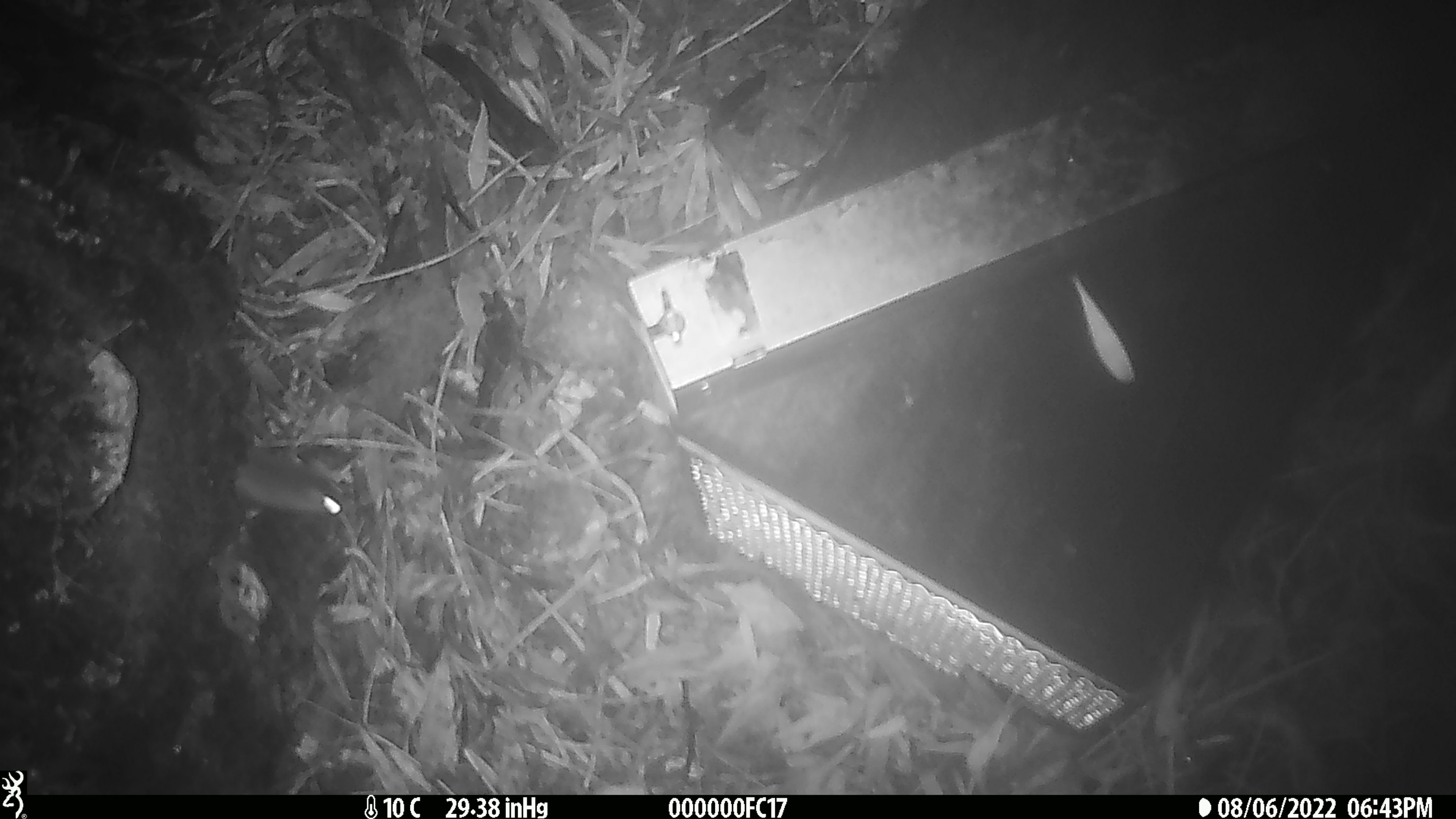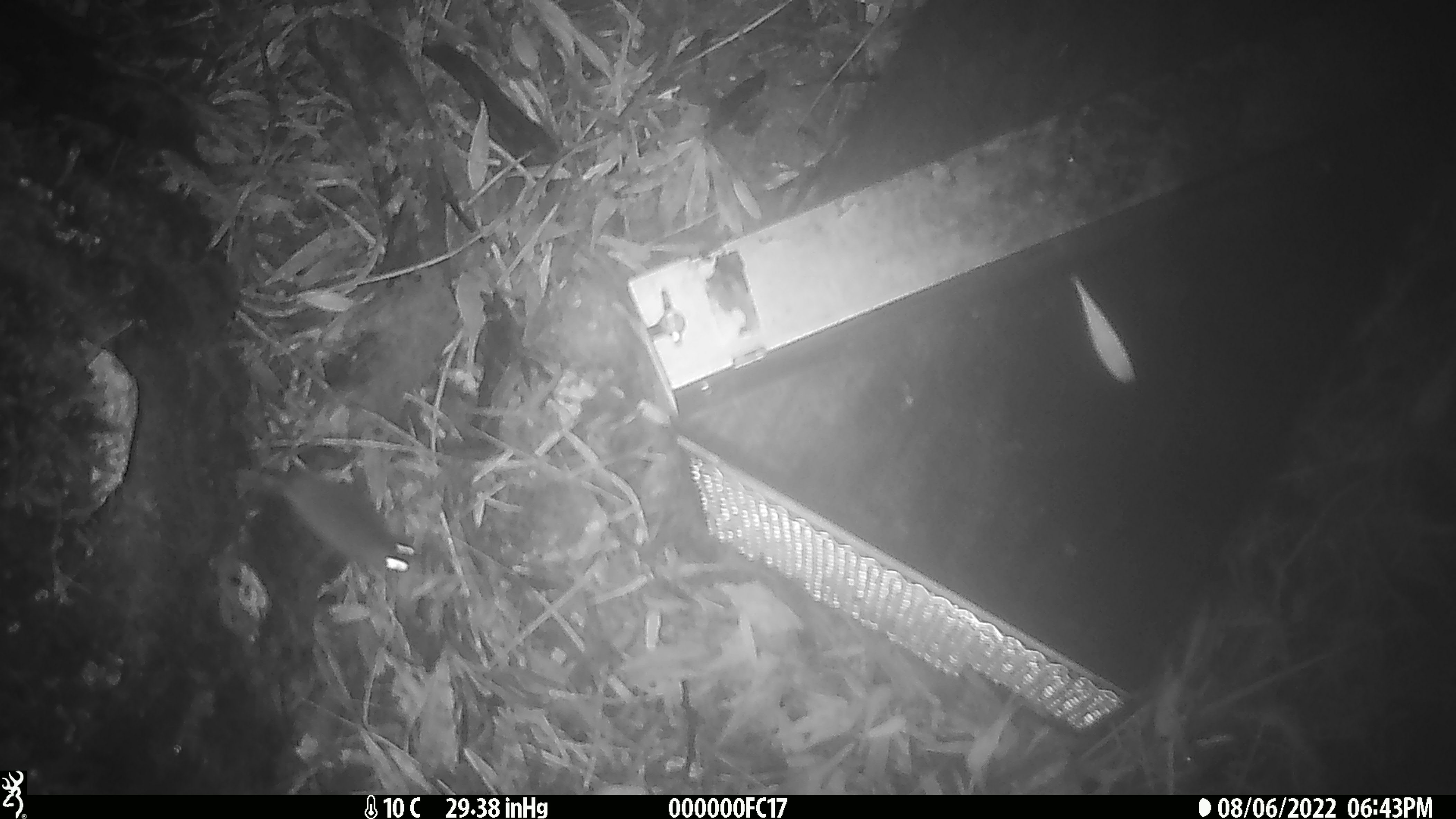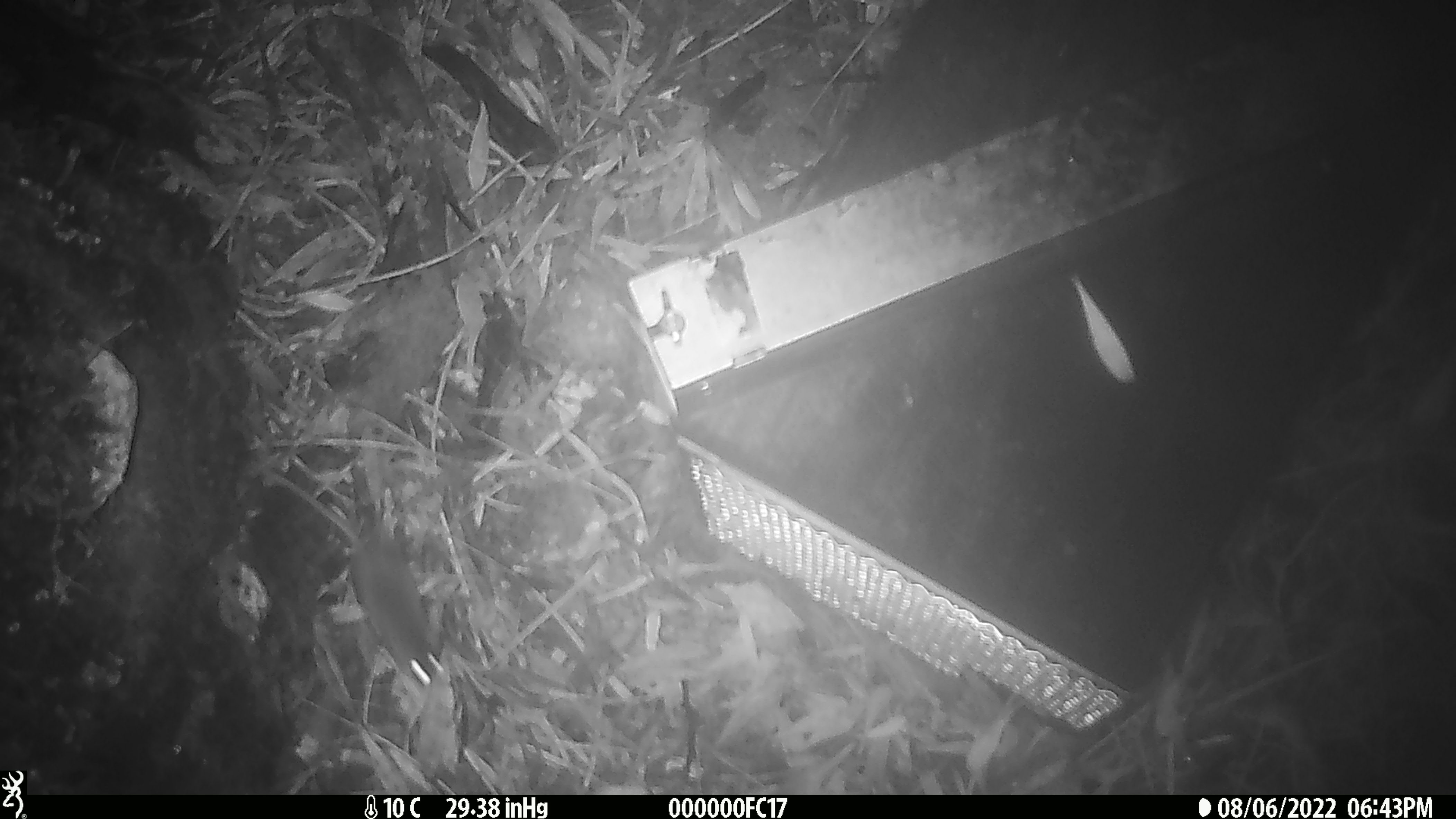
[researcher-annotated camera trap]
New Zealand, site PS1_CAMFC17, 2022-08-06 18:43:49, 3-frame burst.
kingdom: Animalia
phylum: Chordata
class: Mammalia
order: Rodentia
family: Muridae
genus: Mus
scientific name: Mus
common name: mouse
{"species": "mouse (Mus)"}